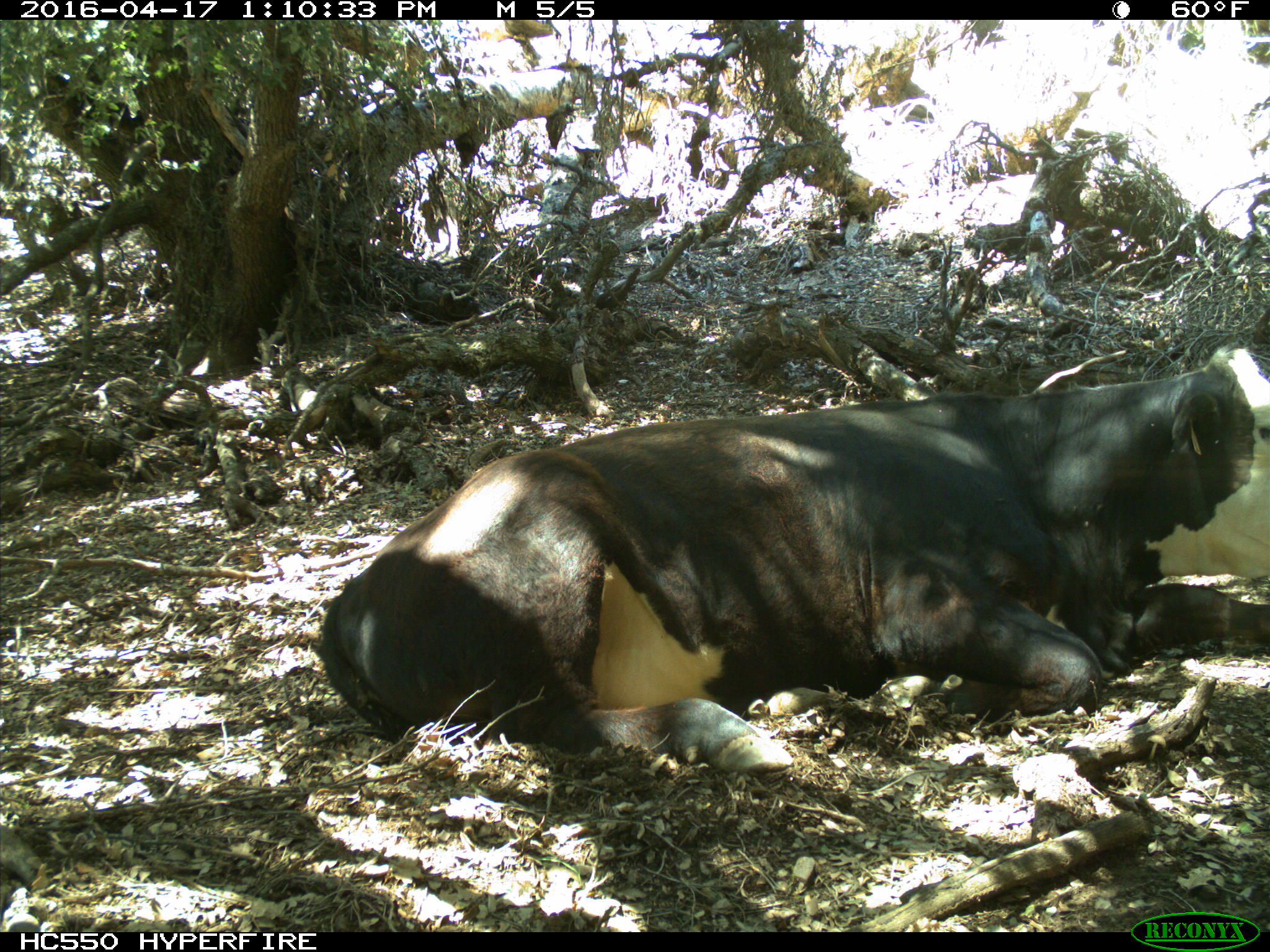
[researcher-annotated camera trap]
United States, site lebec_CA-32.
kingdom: Animalia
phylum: Chordata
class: Mammalia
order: Artiodactyla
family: Bovidae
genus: Bos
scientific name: Bos taurus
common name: domestic cow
Bos taurus (domestic cow).